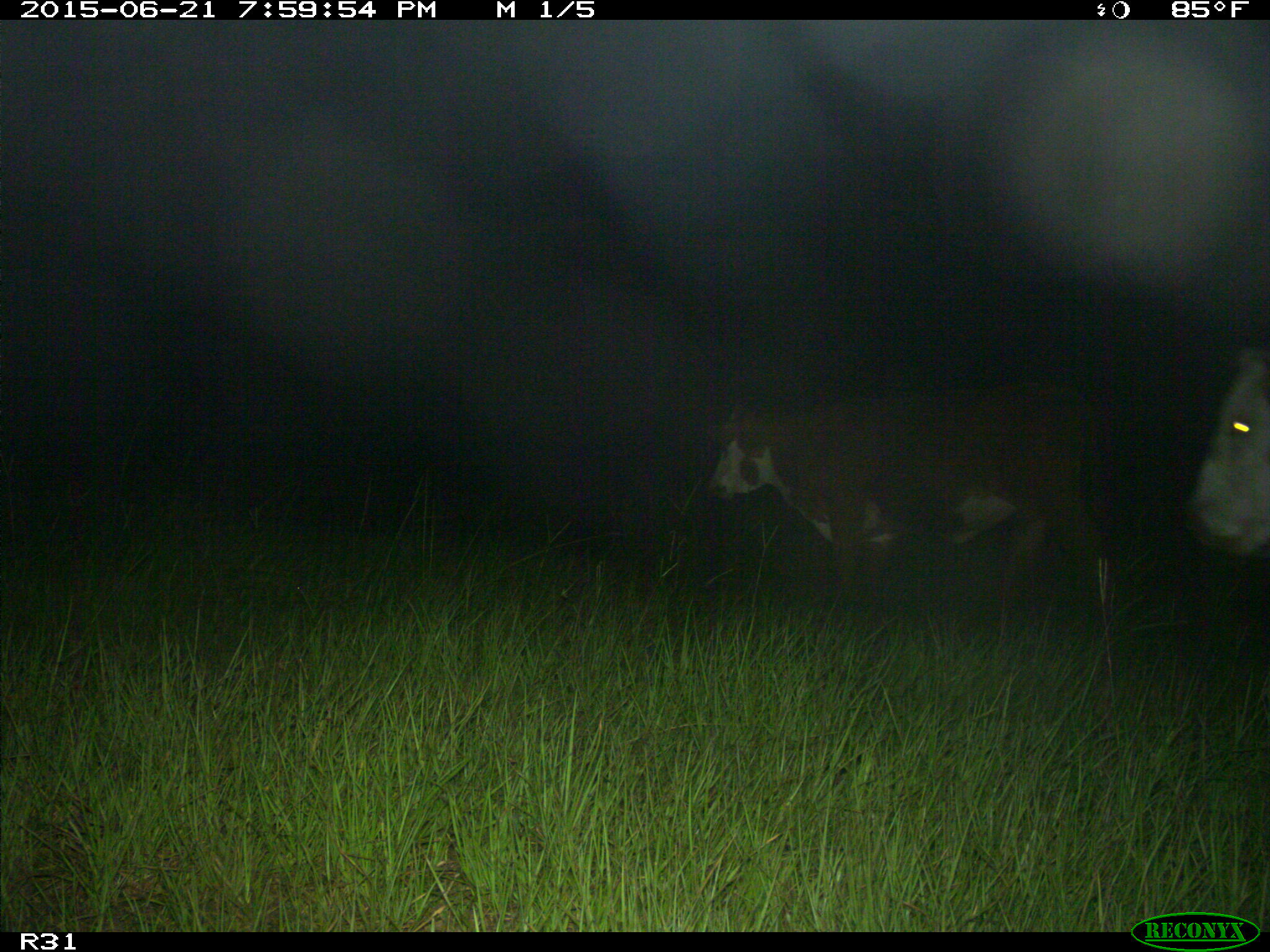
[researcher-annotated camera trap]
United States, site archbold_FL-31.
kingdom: Animalia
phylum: Chordata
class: Mammalia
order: Artiodactyla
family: Bovidae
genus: Bos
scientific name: Bos taurus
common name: domestic cow